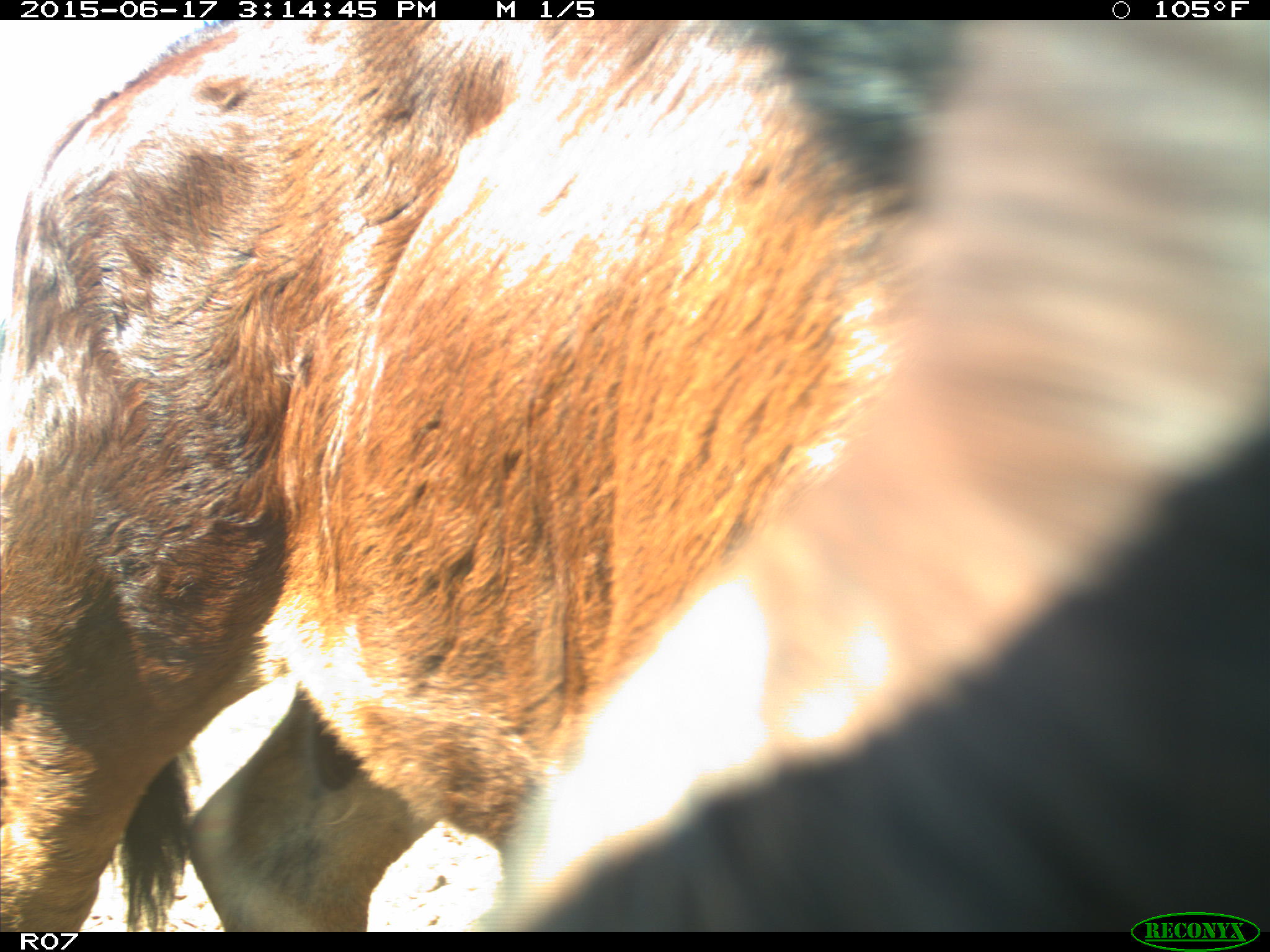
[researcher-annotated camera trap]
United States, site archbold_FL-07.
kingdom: Animalia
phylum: Chordata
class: Mammalia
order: Artiodactyla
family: Bovidae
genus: Bos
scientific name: Bos taurus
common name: domestic cow